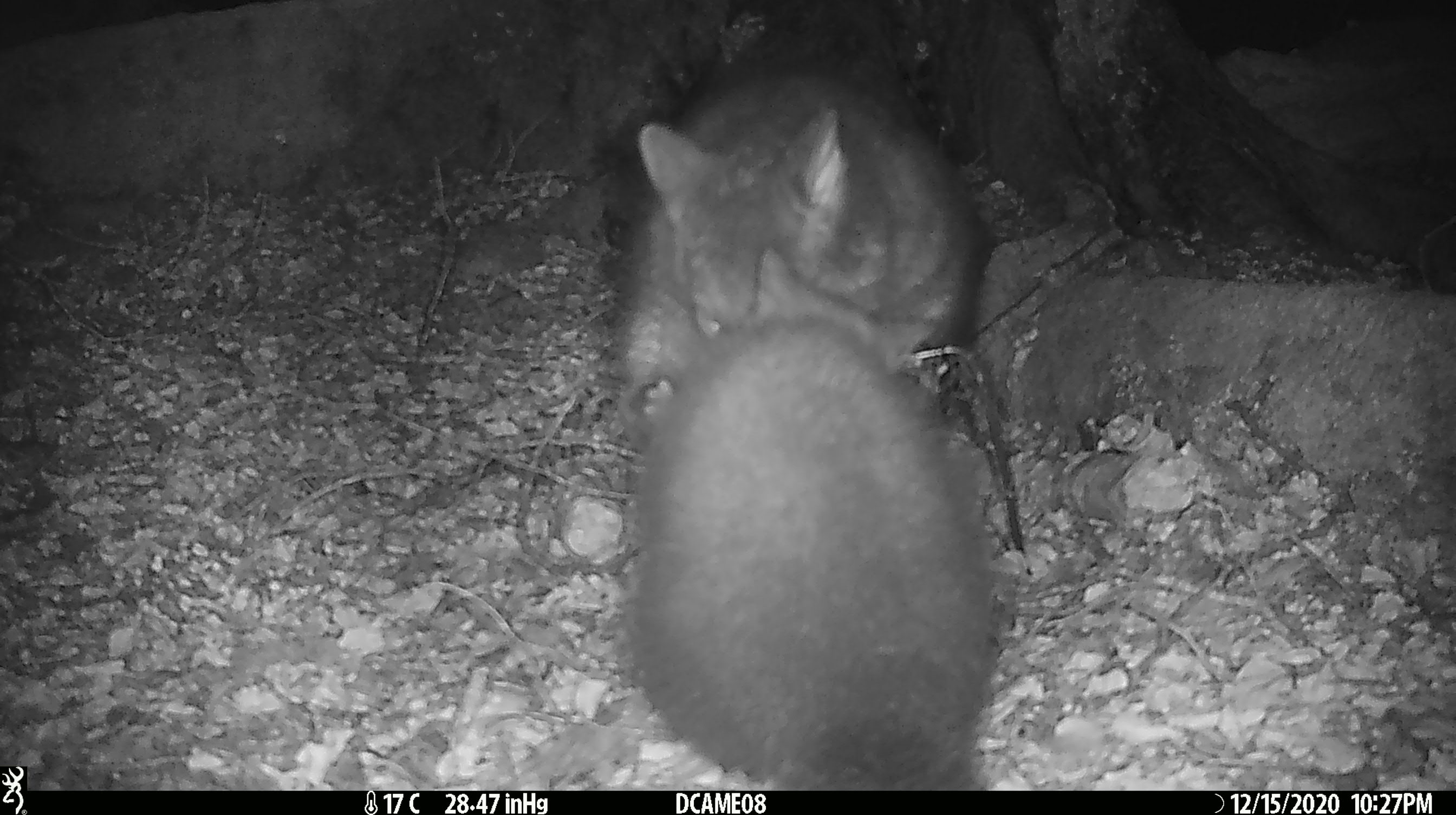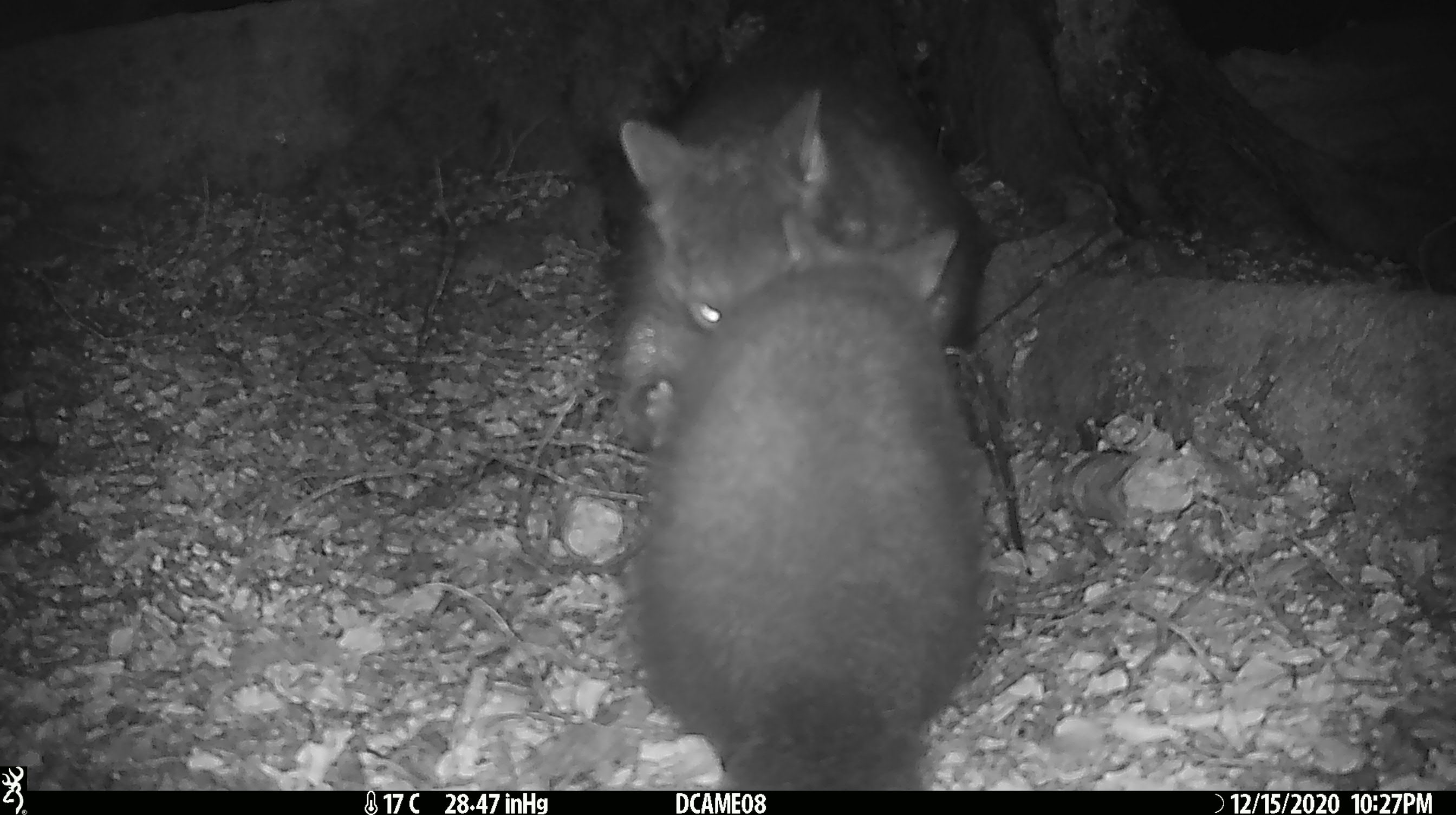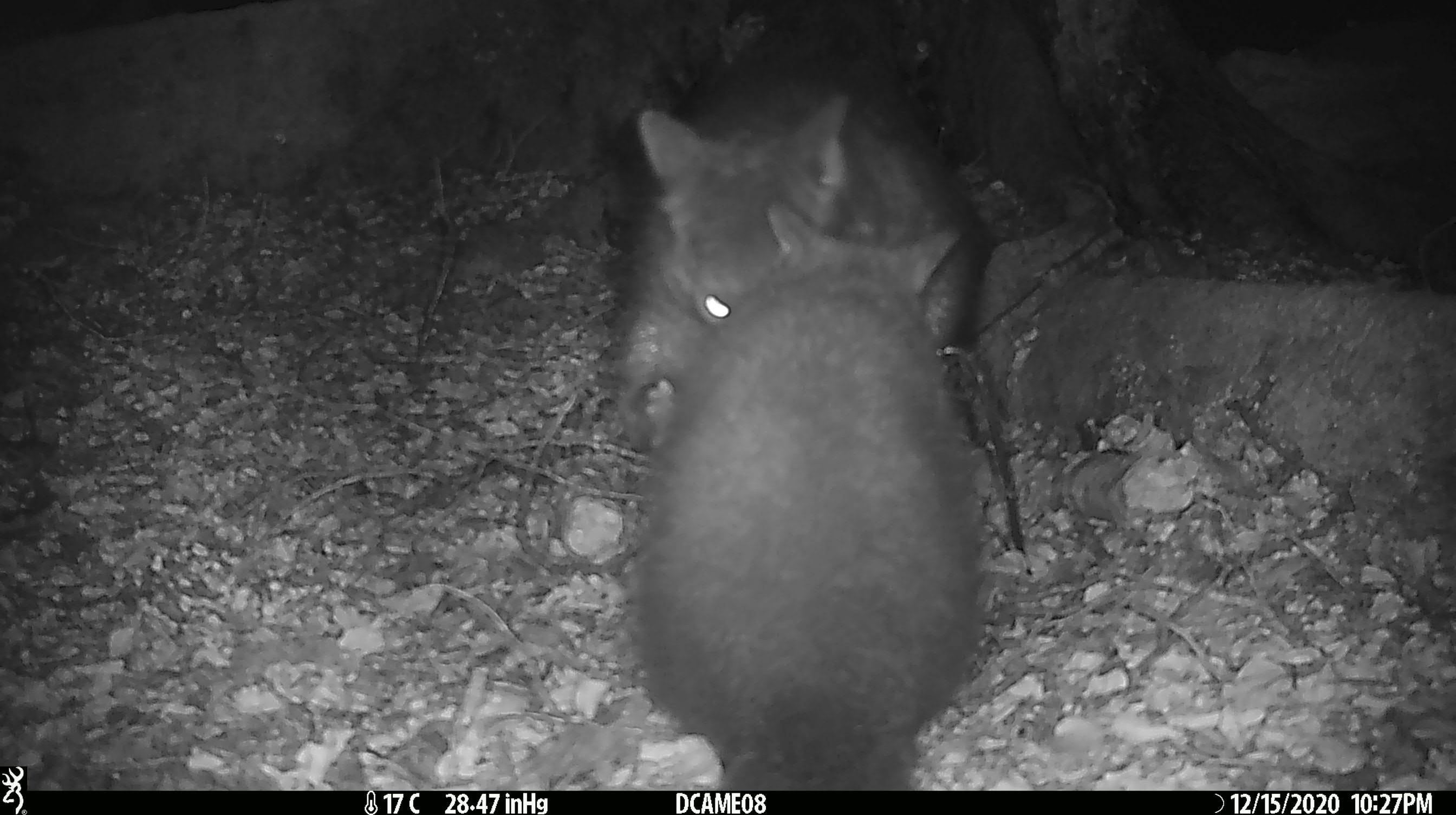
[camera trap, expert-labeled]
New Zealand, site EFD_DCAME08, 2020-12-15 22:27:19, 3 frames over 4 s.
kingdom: Animalia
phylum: Chordata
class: Mammalia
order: Diprotodontia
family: Phalangeridae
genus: Trichosurus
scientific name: Trichosurus vulpecula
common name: common brushtail possum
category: possum